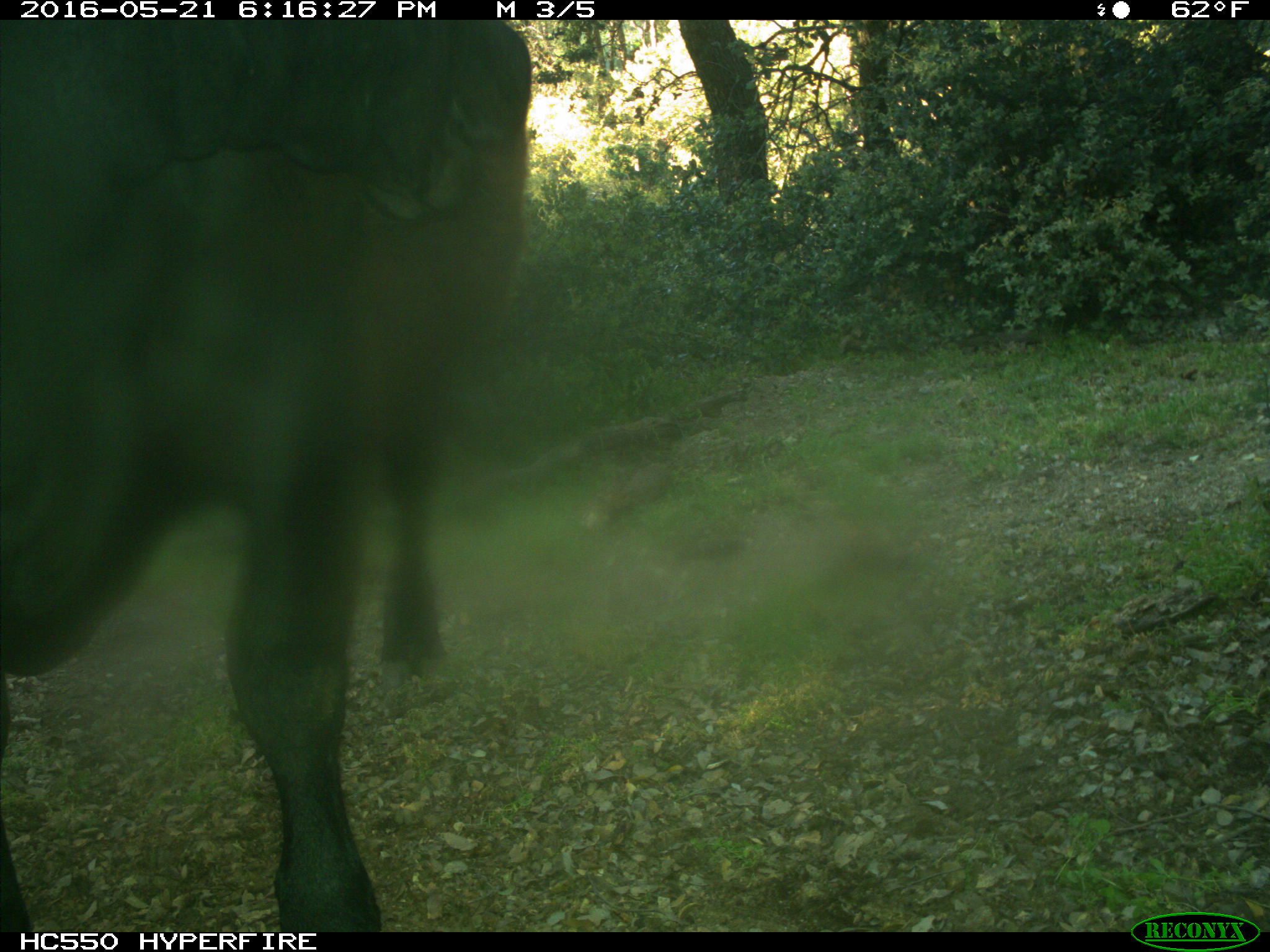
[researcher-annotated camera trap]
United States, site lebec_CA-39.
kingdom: Animalia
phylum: Chordata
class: Mammalia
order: Artiodactyla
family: Bovidae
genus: Bos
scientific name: Bos taurus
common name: domestic cow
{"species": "Bos taurus (domestic cow)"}